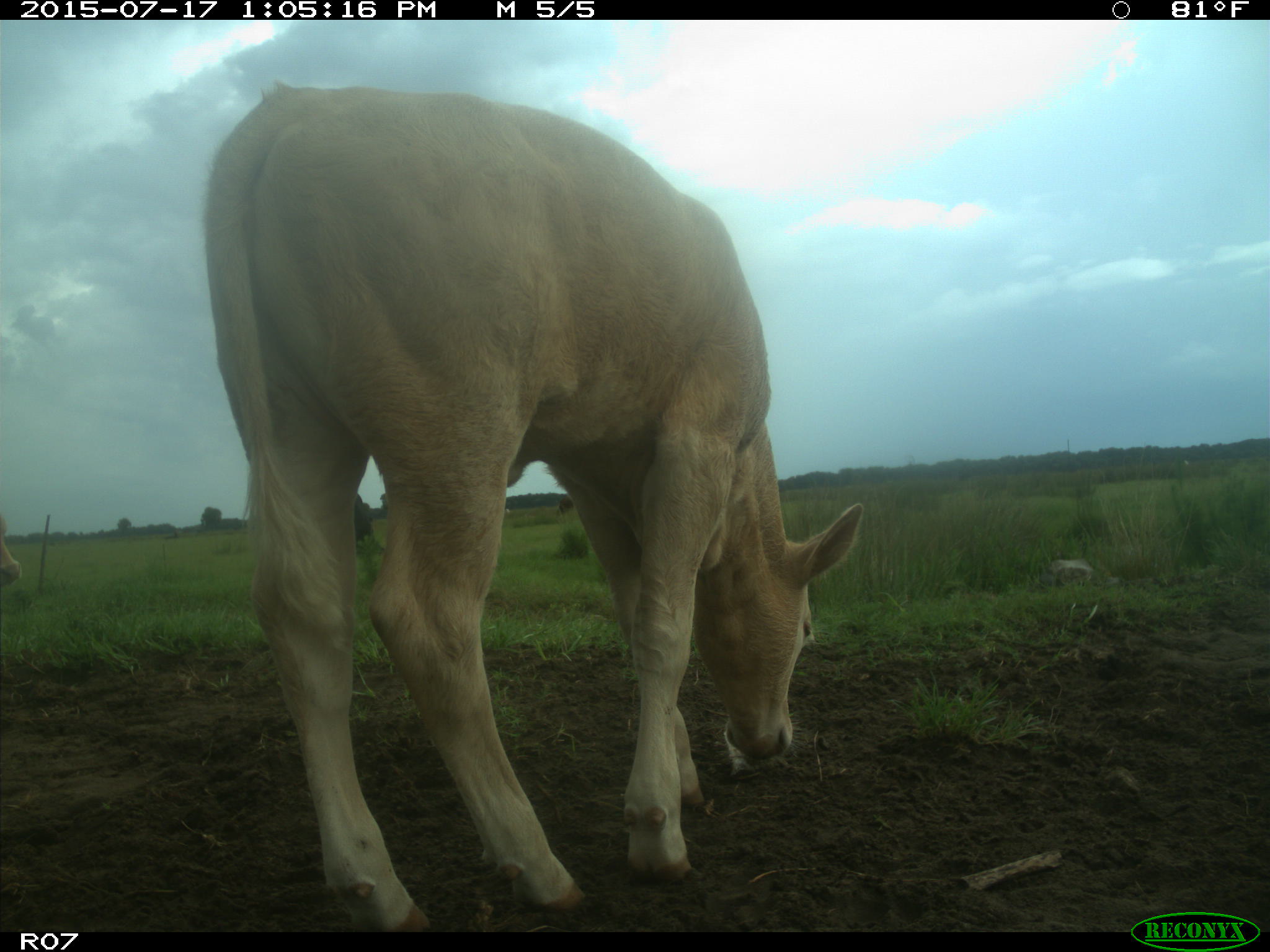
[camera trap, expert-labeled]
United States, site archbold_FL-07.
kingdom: Animalia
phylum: Chordata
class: Mammalia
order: Artiodactyla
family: Bovidae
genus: Bos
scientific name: Bos taurus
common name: domestic cow